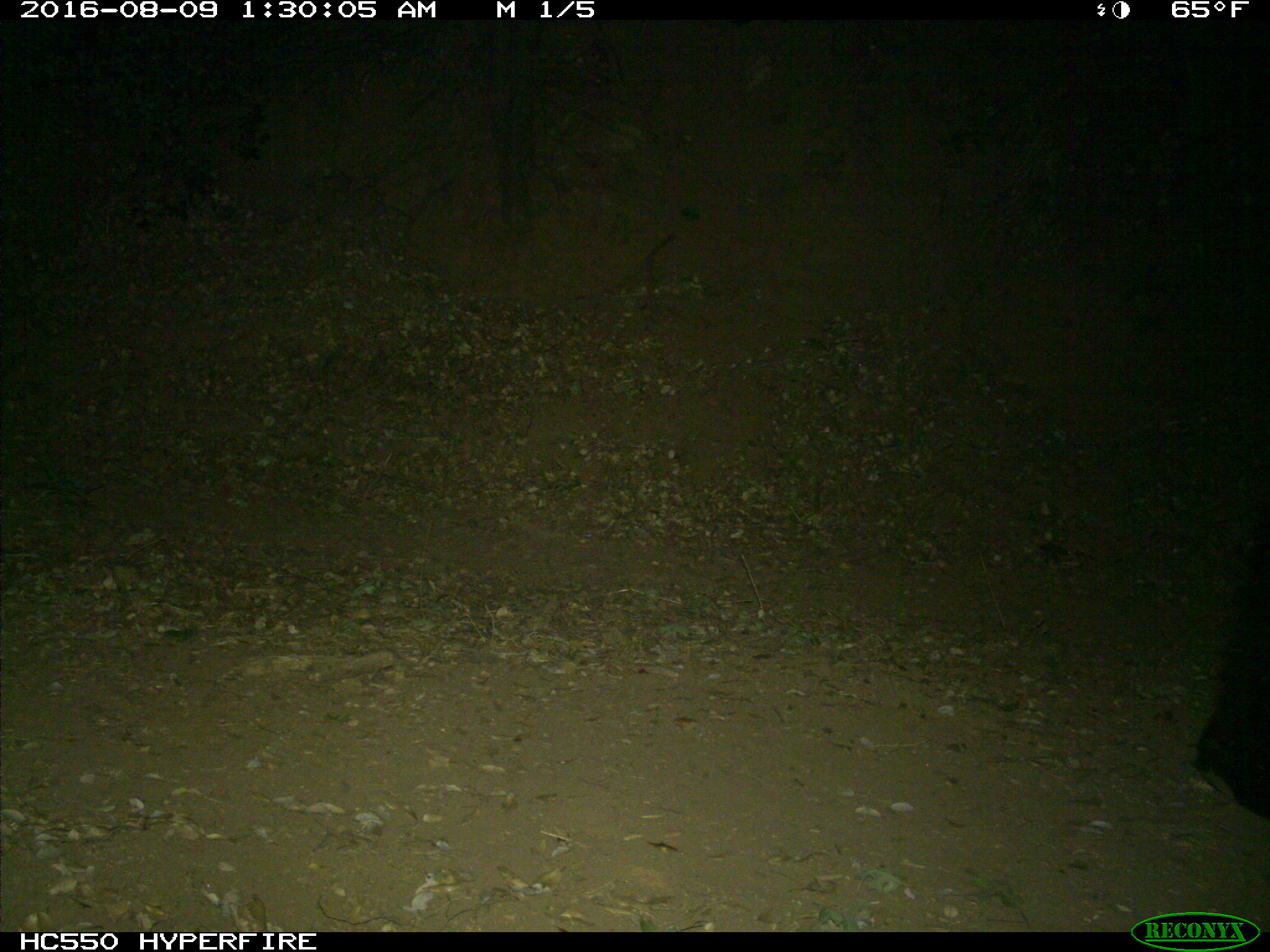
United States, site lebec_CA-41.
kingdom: Animalia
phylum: Chordata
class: Mammalia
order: Carnivora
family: Ursidae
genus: Ursus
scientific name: Ursus americanus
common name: american black bear